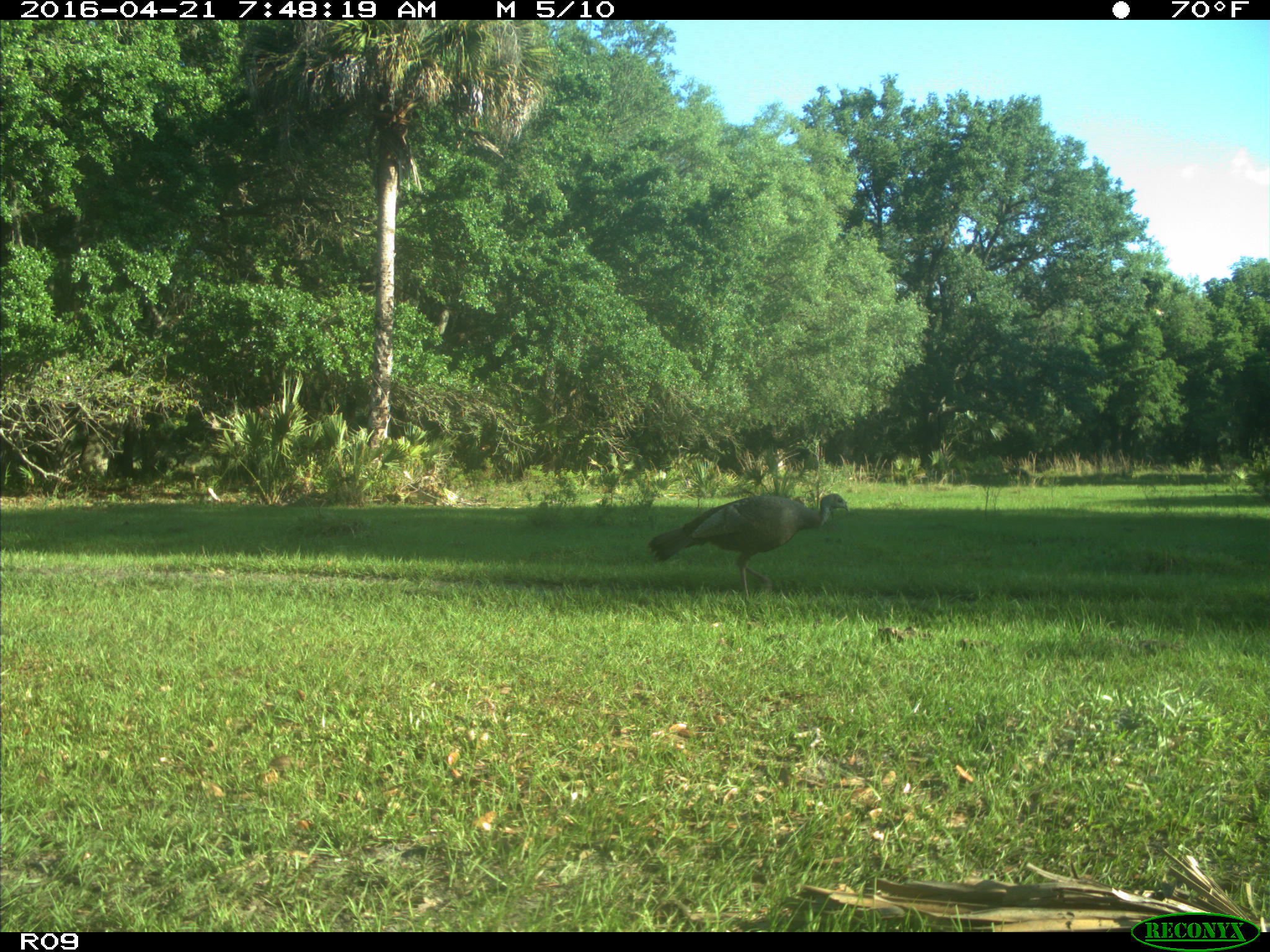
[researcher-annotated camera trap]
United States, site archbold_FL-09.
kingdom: Animalia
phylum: Chordata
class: Aves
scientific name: Aves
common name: birds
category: unidentified bird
Unidentified bird (birds) (Aves).